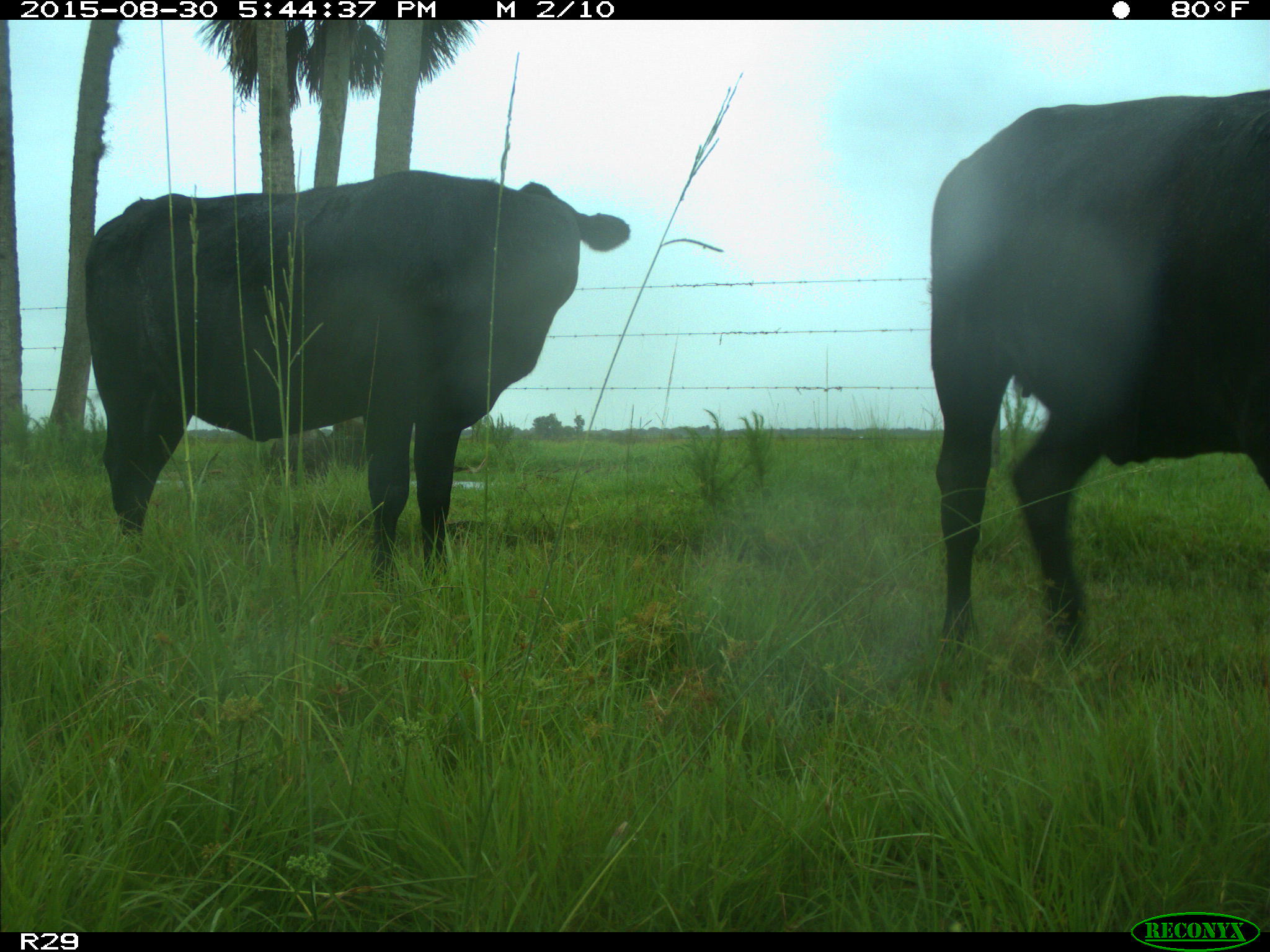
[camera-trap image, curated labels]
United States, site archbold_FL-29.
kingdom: Animalia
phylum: Chordata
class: Mammalia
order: Artiodactyla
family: Bovidae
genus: Bos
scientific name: Bos taurus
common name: domestic cow